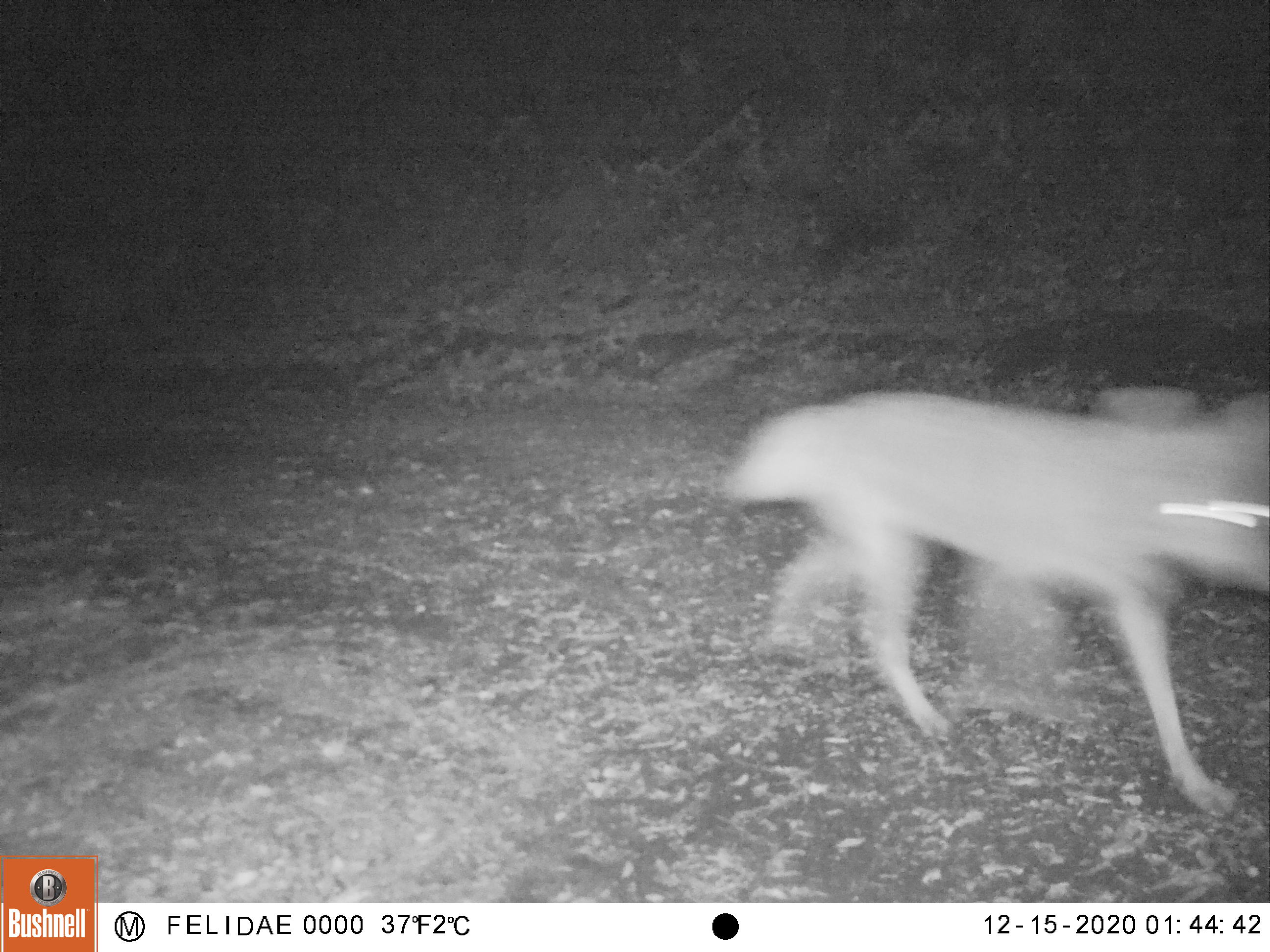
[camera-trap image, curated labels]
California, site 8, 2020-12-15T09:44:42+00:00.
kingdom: Animalia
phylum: Chordata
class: Mammalia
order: Carnivora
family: Canidae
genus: Canis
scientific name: Canis latrans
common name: coyote